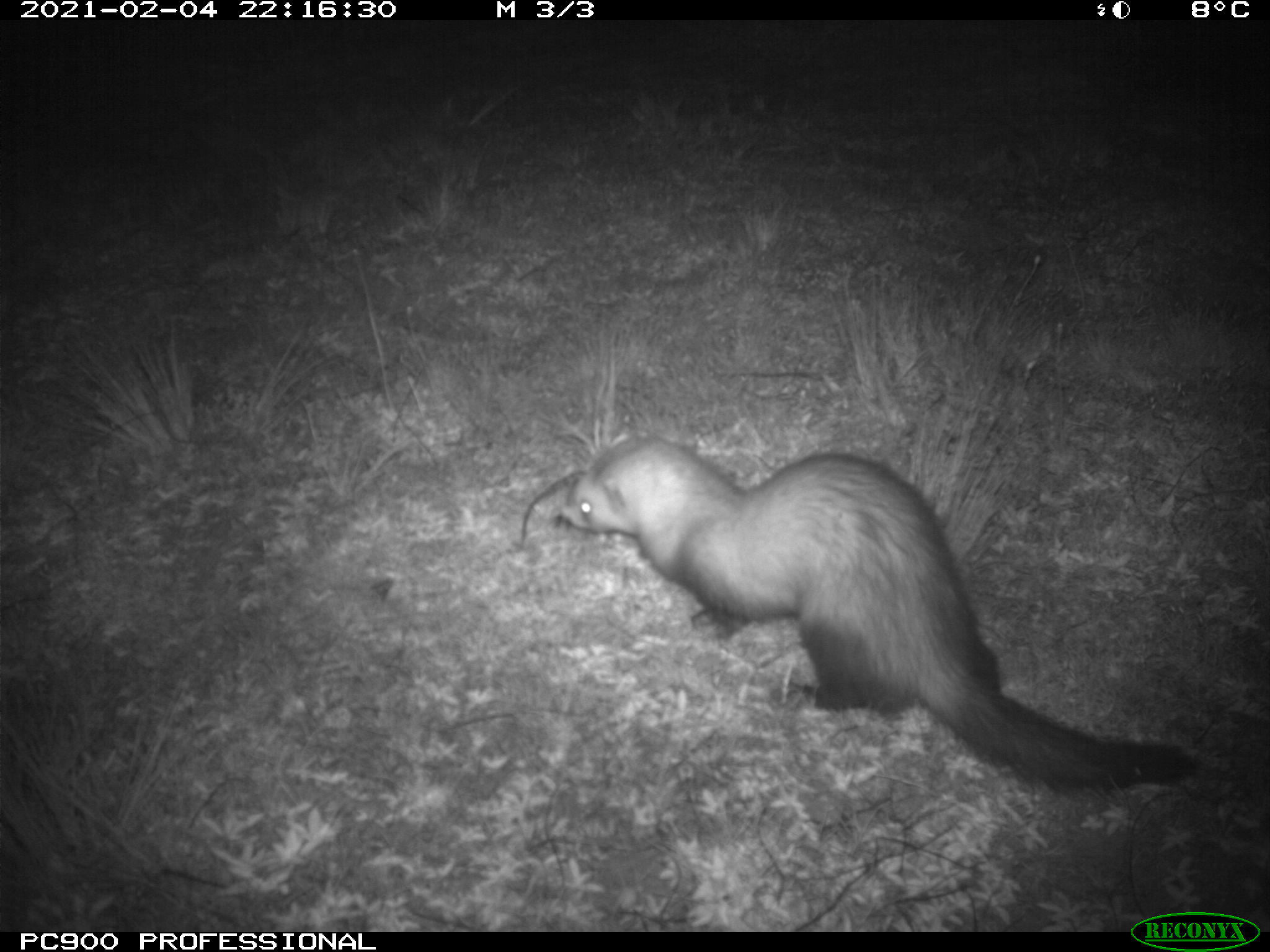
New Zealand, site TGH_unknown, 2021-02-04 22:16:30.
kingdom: Animalia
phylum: Chordata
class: Mammalia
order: Carnivora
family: Mustelidae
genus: Mustela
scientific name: Mustela furo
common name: ferret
Ferret (Mustela furo).